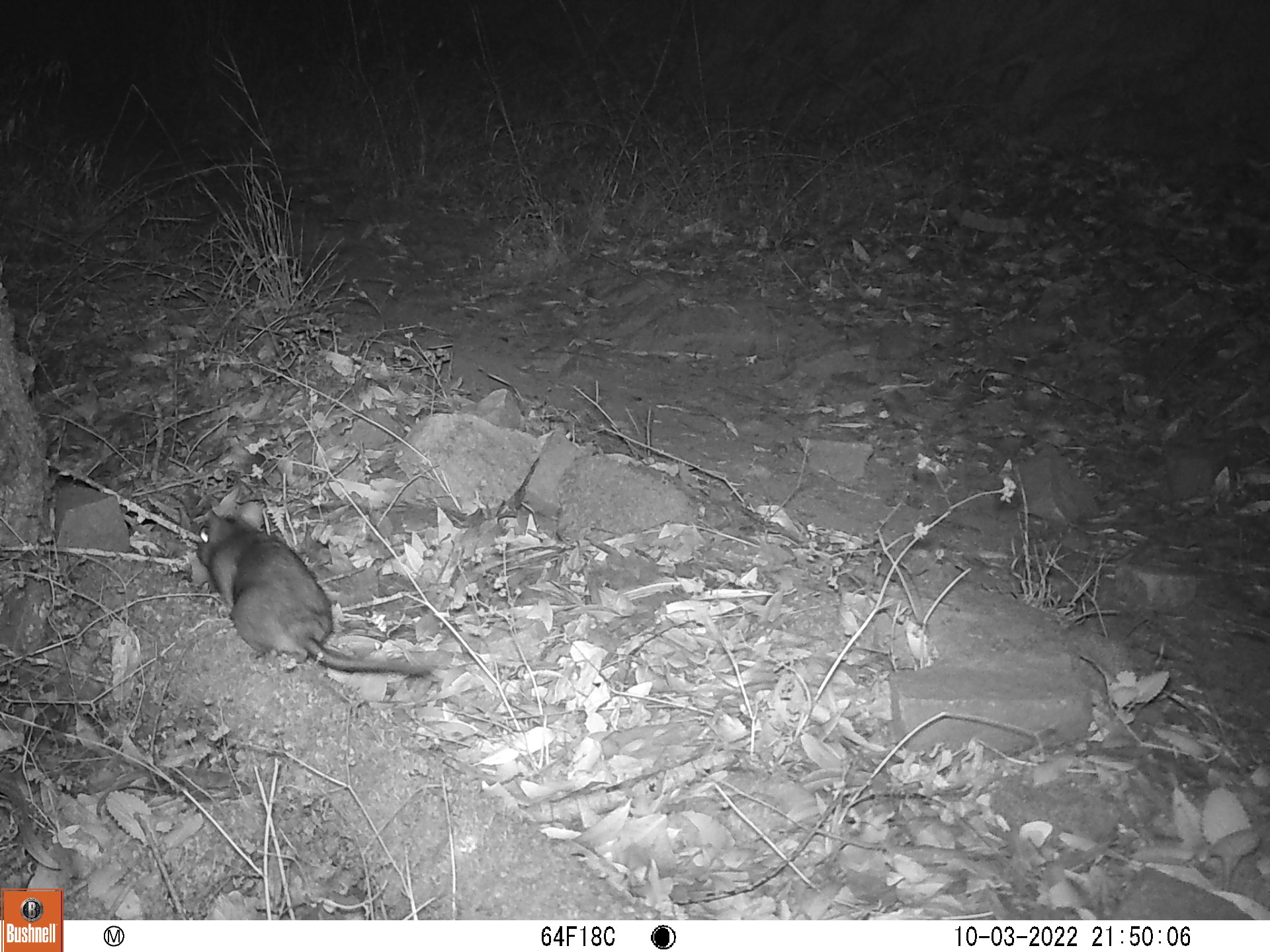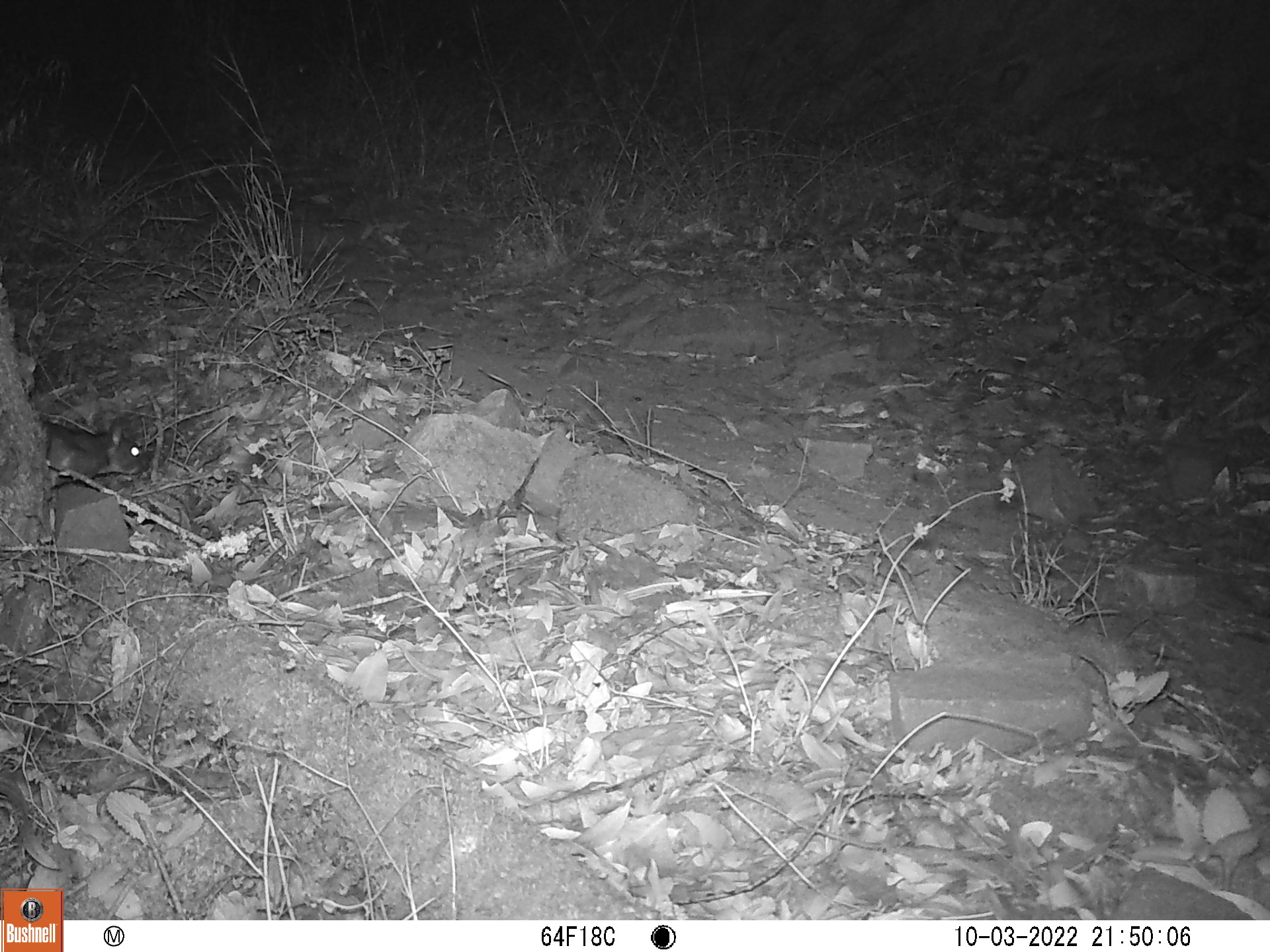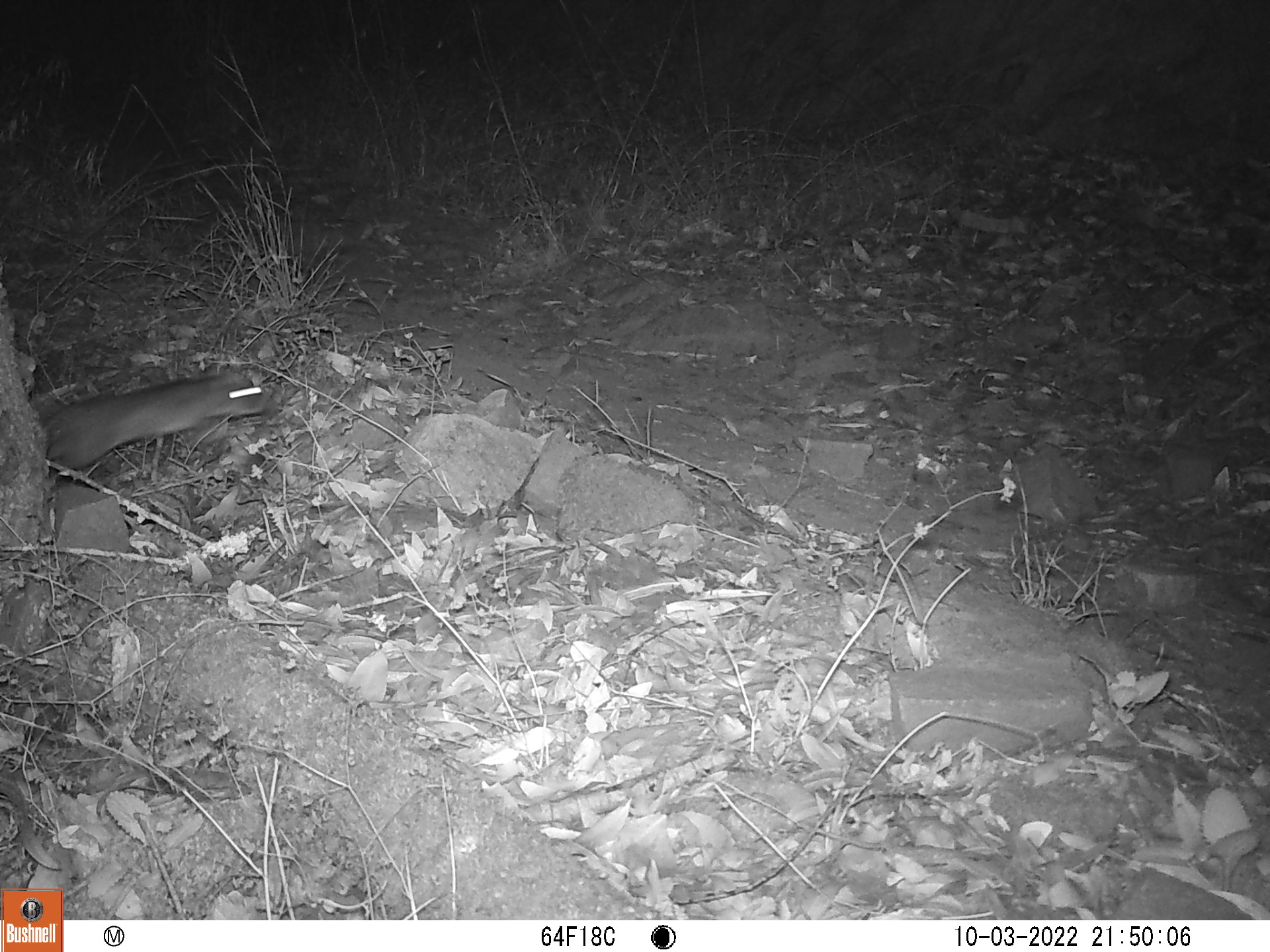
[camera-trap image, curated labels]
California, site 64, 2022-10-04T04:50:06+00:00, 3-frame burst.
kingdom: Animalia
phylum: Chordata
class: Mammalia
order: Rodentia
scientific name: Rodentia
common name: mouse or rat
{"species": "mouse or rat (Rodentia)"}